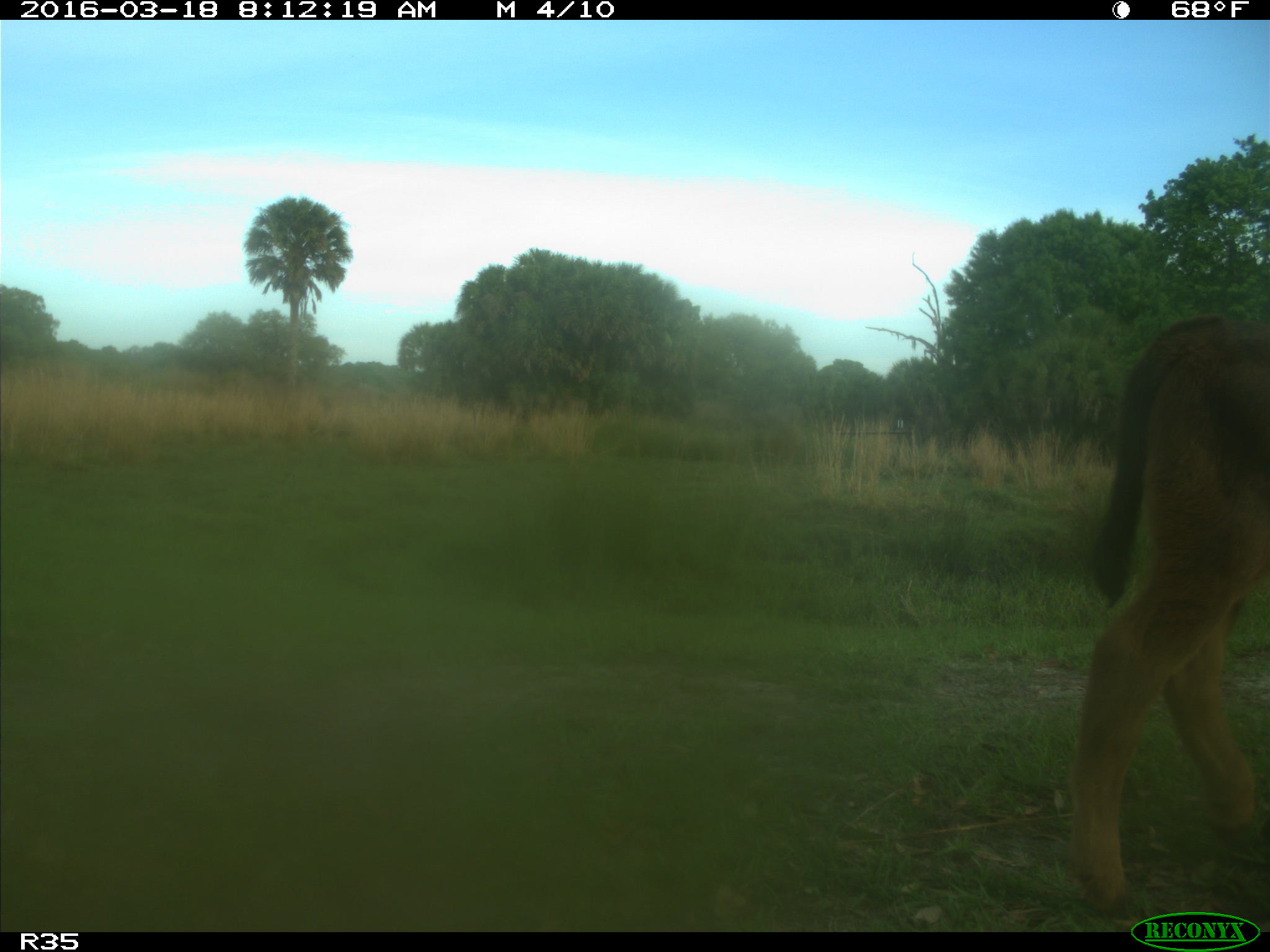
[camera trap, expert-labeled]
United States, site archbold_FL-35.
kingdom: Animalia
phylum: Chordata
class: Mammalia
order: Artiodactyla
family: Bovidae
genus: Bos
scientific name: Bos taurus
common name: domestic cow